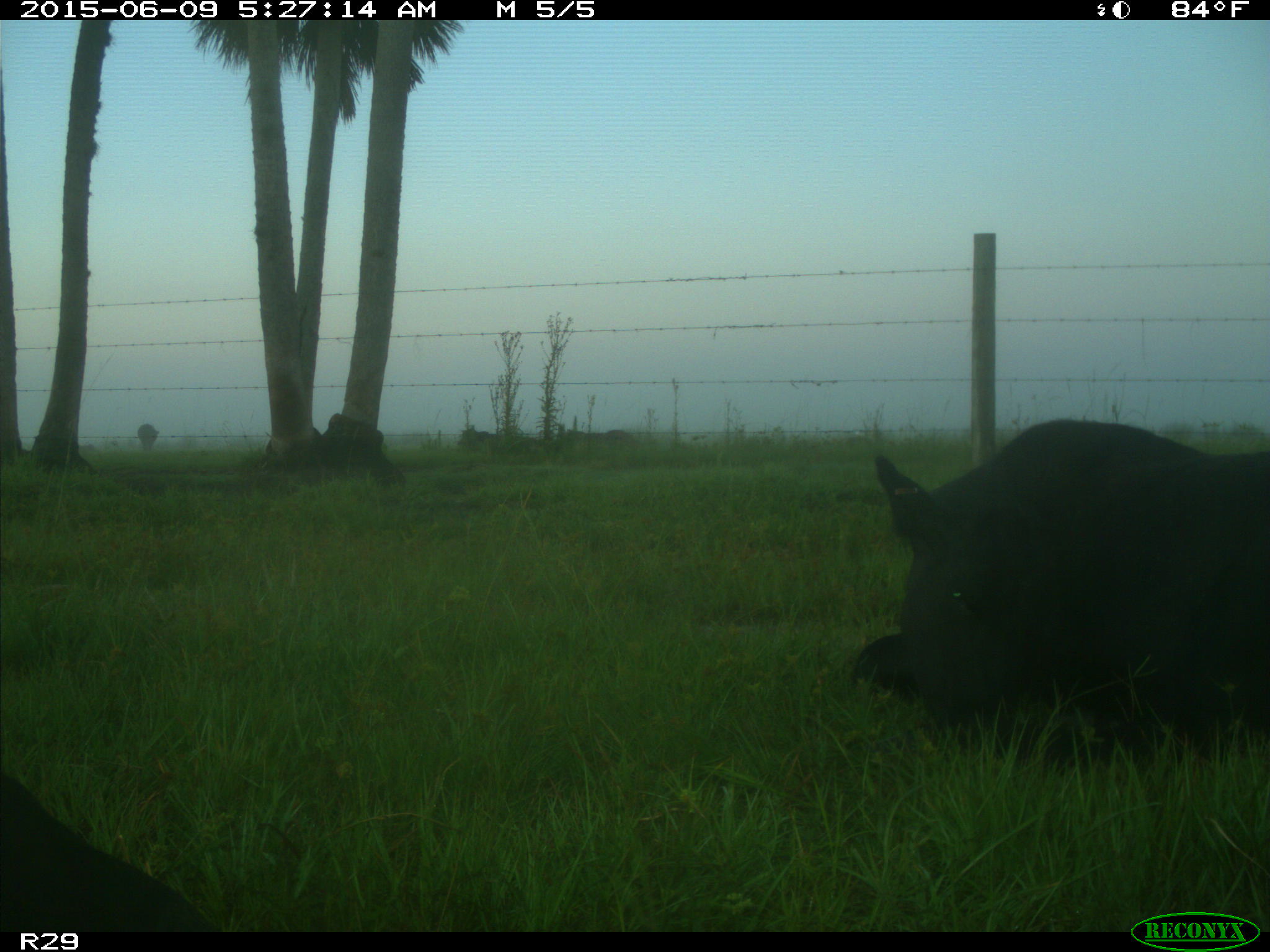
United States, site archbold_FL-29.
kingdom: Animalia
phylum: Chordata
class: Mammalia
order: Artiodactyla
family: Bovidae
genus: Bos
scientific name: Bos taurus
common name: domestic cow